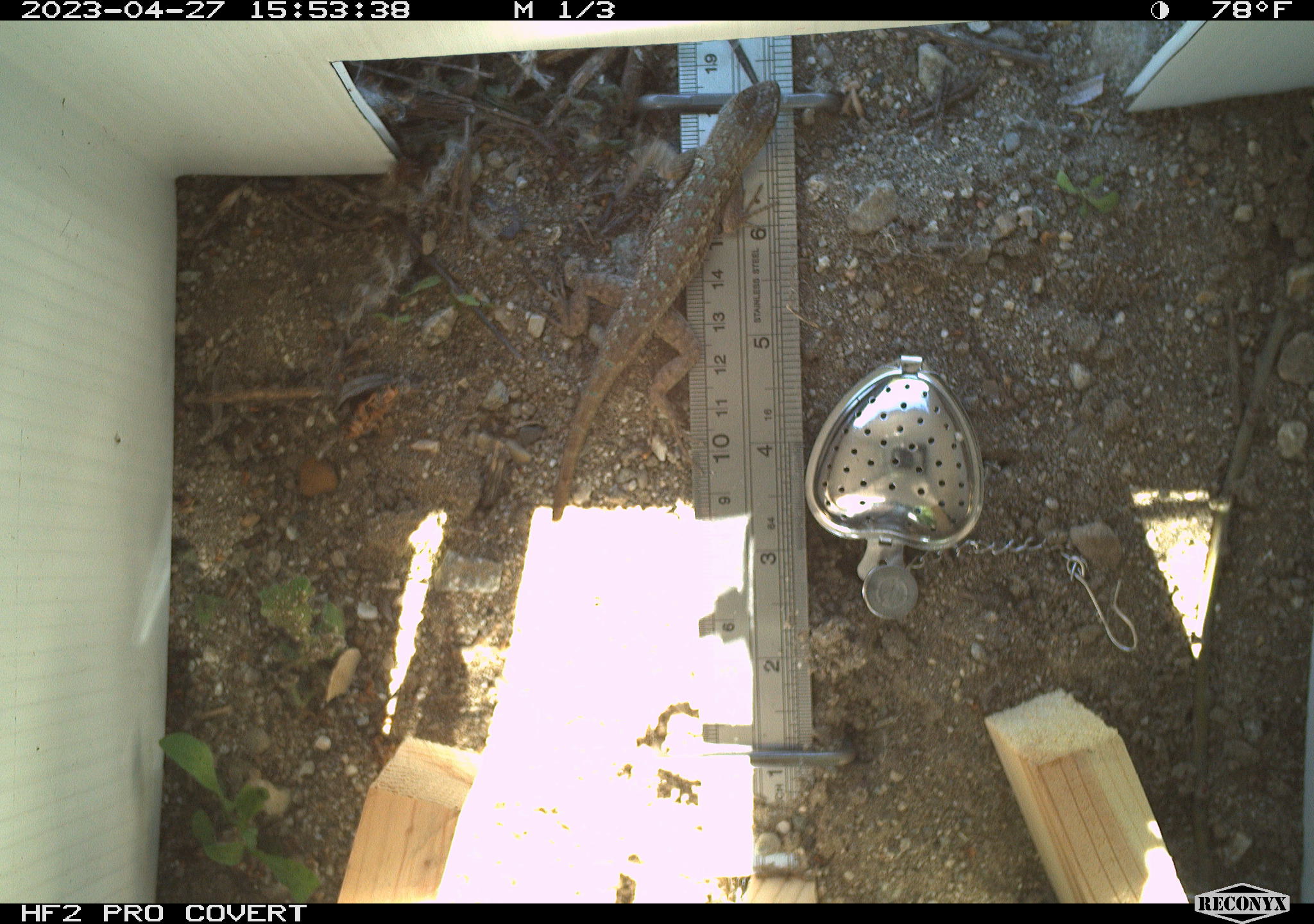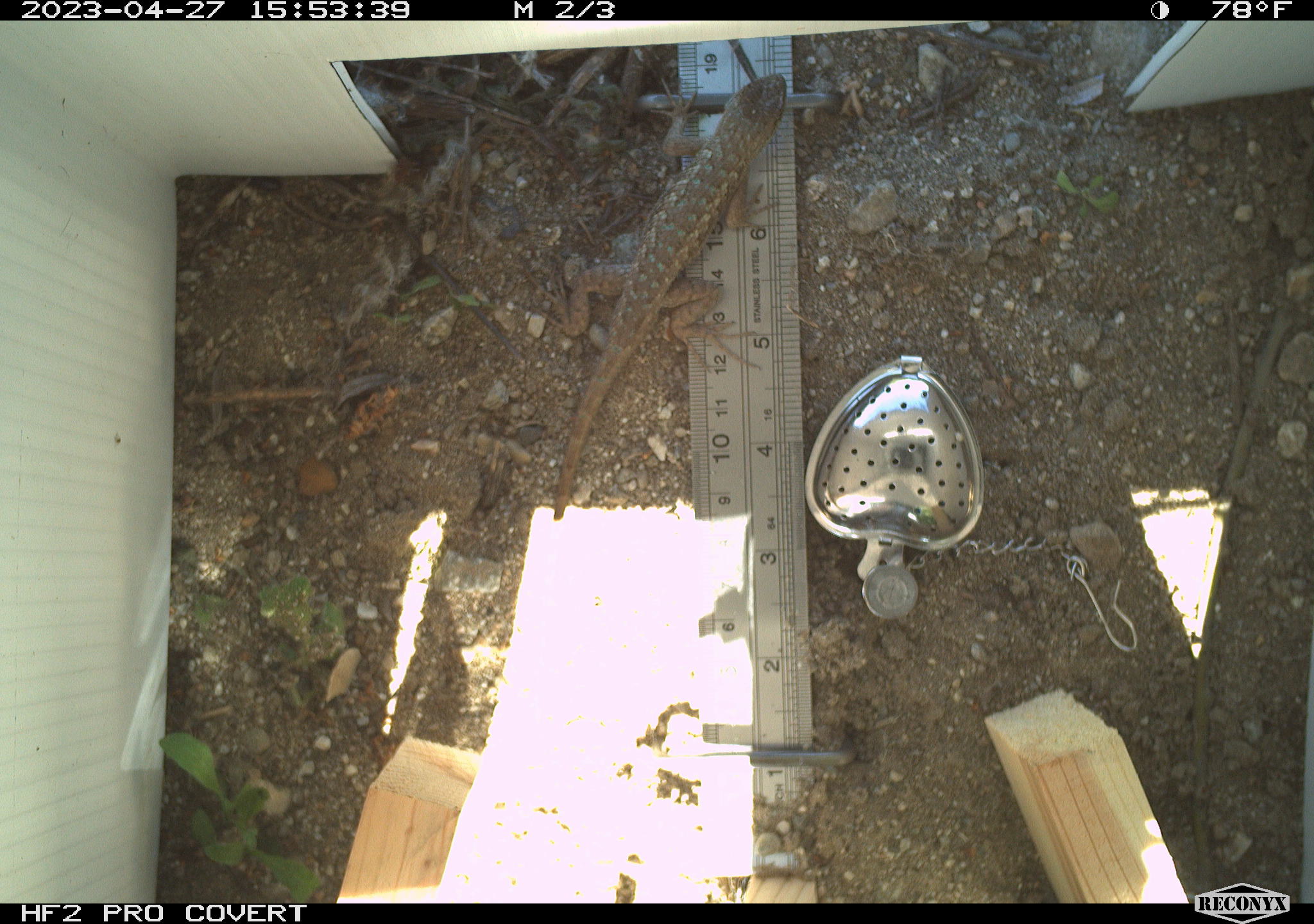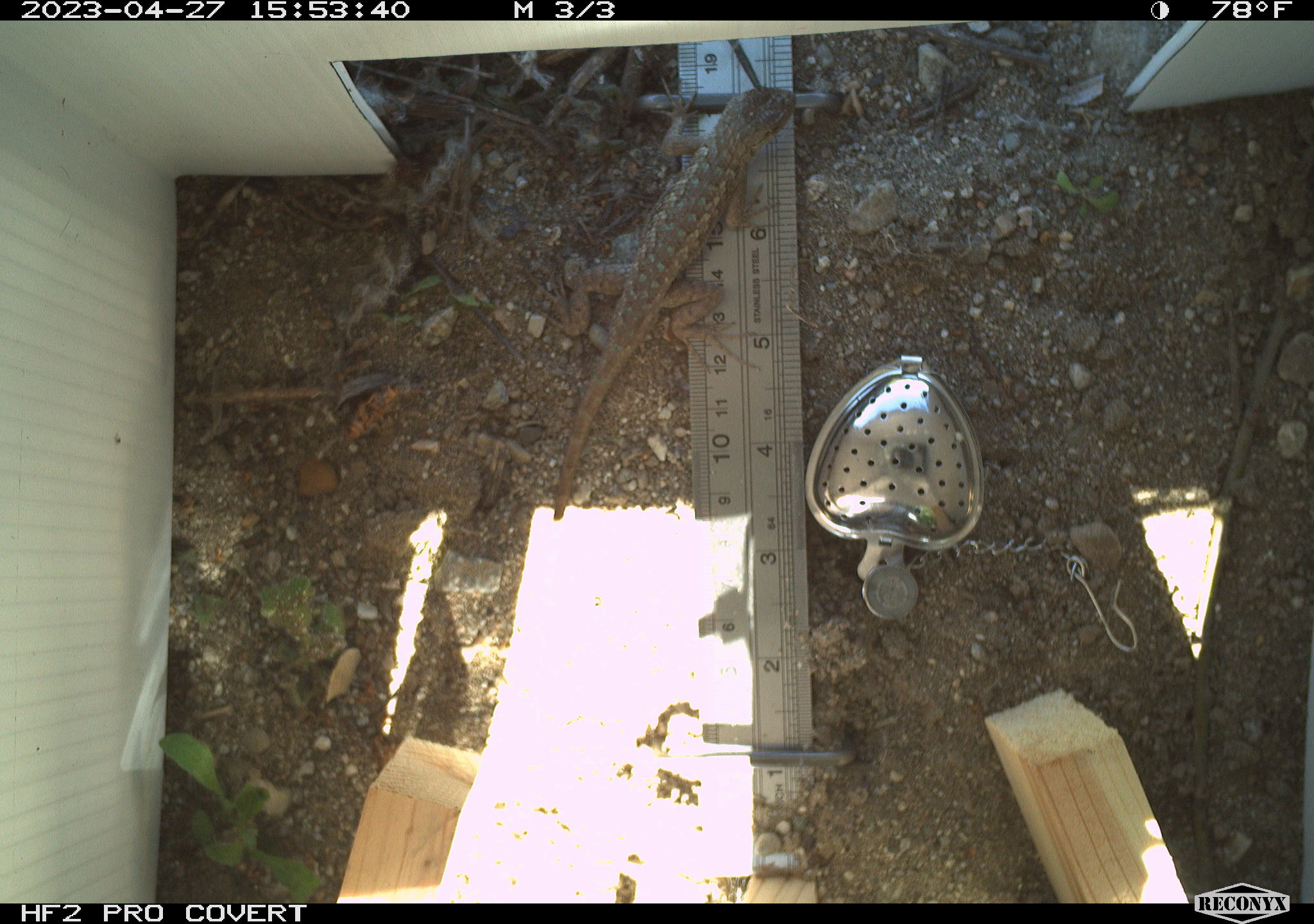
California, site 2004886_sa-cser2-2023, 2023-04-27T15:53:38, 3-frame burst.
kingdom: Animalia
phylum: Chordata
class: Reptilia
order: Squamata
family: Phrynosomatidae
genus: Sceloporus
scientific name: Sceloporus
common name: spiny lizards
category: sceloporus species